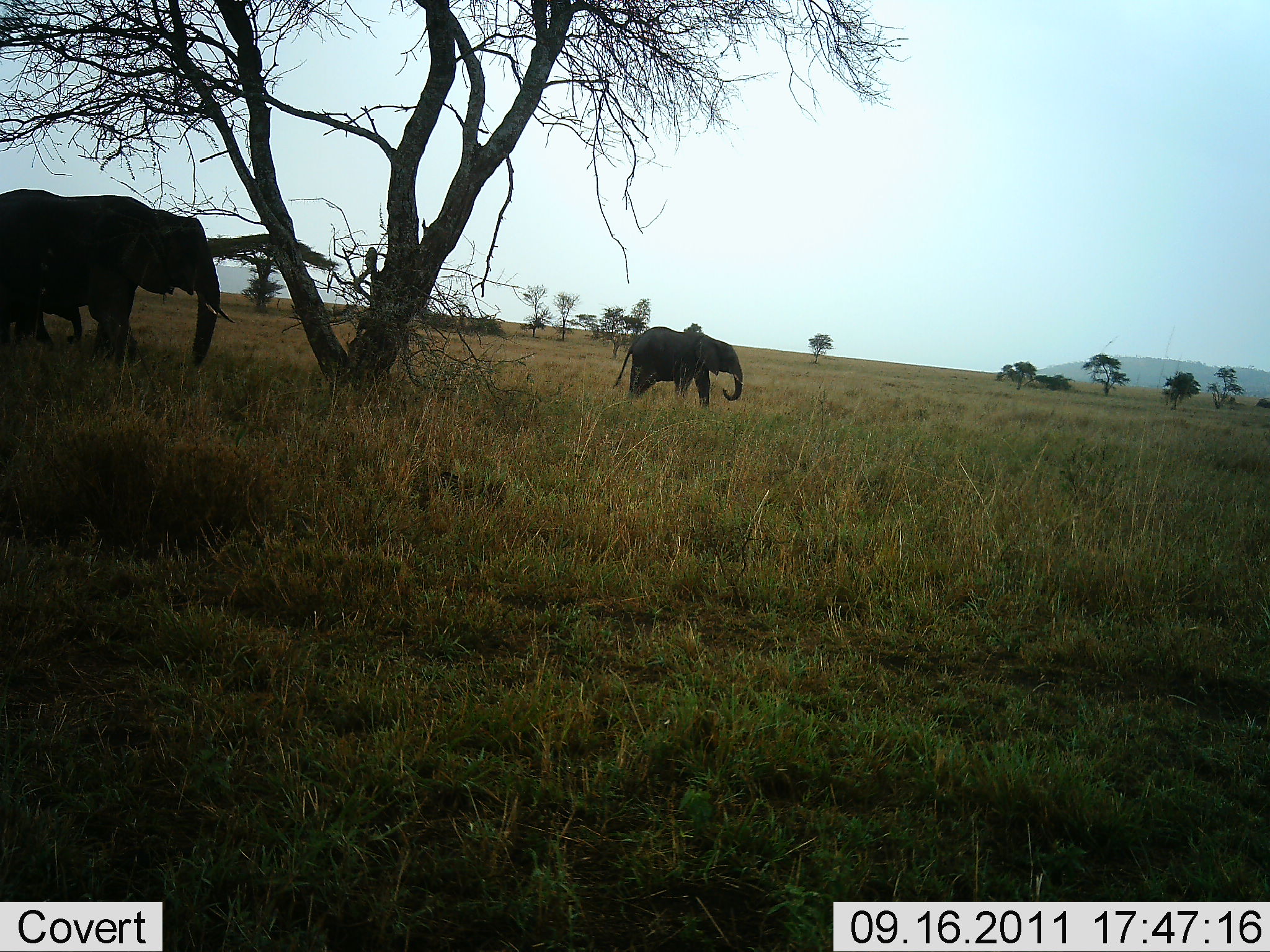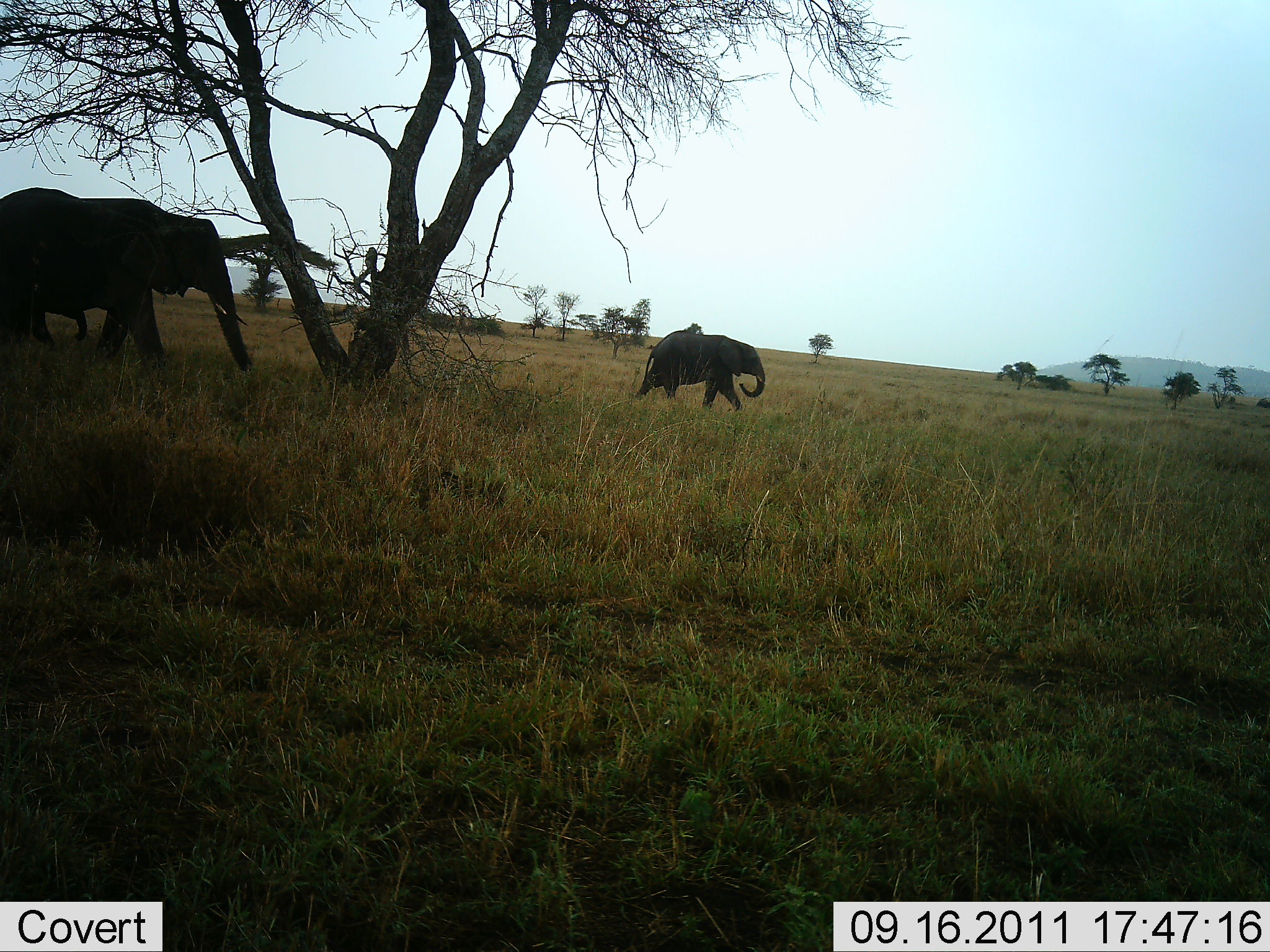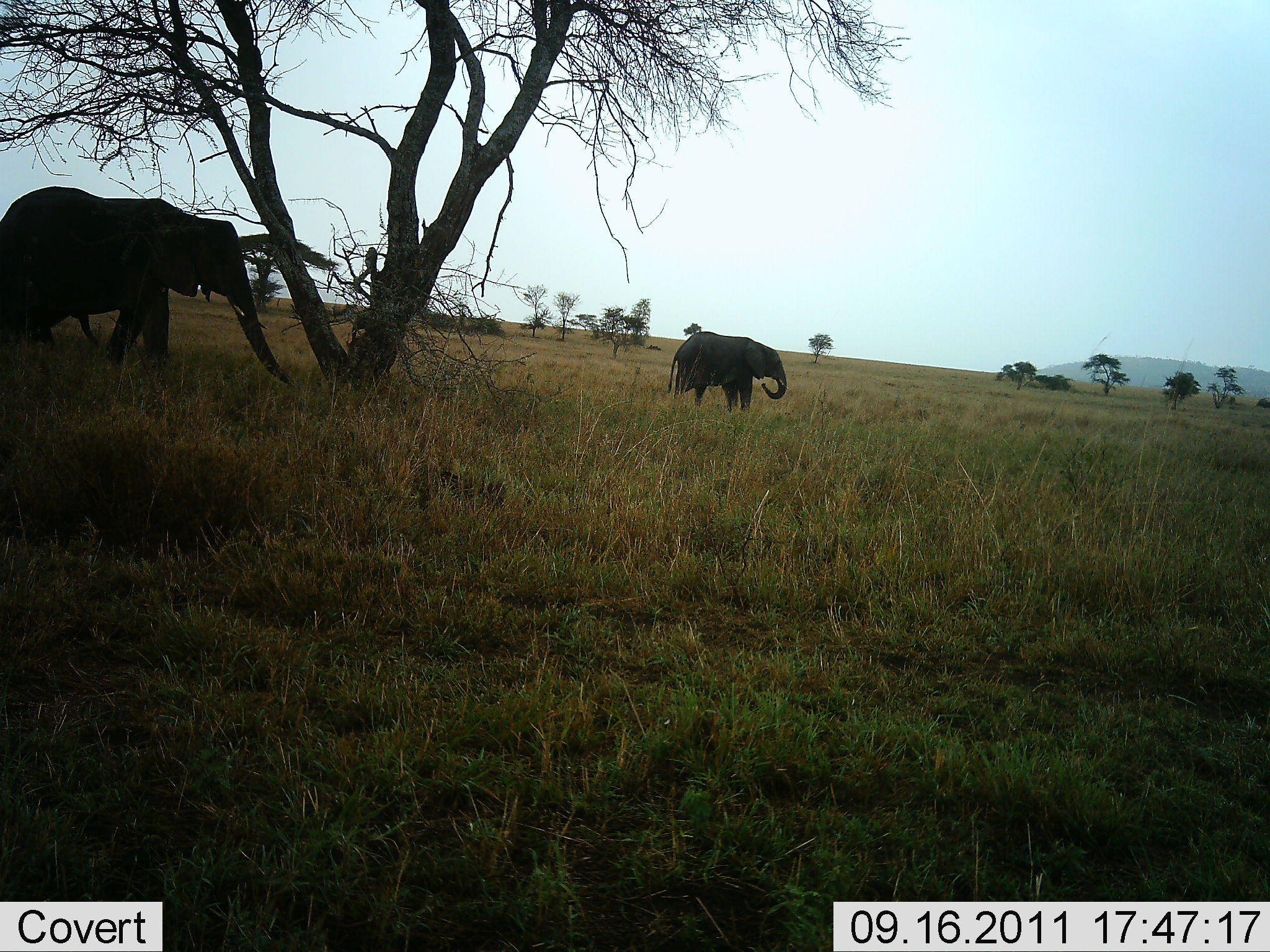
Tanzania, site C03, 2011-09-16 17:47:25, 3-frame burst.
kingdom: Animalia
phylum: Chordata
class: Mammalia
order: Proboscidea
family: Elephantidae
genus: Loxodonta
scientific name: Loxodonta africana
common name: african bush elephant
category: elephant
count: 3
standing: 8%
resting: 0%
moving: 100%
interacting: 0%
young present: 42%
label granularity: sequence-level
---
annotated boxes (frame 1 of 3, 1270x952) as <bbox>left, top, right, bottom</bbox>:
animal: <bbox>0, 186, 236, 370</bbox>; <bbox>611, 326, 744, 410</bbox>; <bbox>1, 281, 83, 349</bbox>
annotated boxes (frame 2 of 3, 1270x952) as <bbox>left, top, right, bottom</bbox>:
animal: <bbox>0, 186, 255, 372</bbox>; <bbox>636, 329, 766, 414</bbox>; <bbox>0, 288, 88, 350</bbox>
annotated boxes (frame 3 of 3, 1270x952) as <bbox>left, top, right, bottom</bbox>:
animal: <bbox>1, 185, 292, 385</bbox>; <bbox>667, 331, 790, 415</bbox>; <bbox>0, 292, 96, 351</bbox>